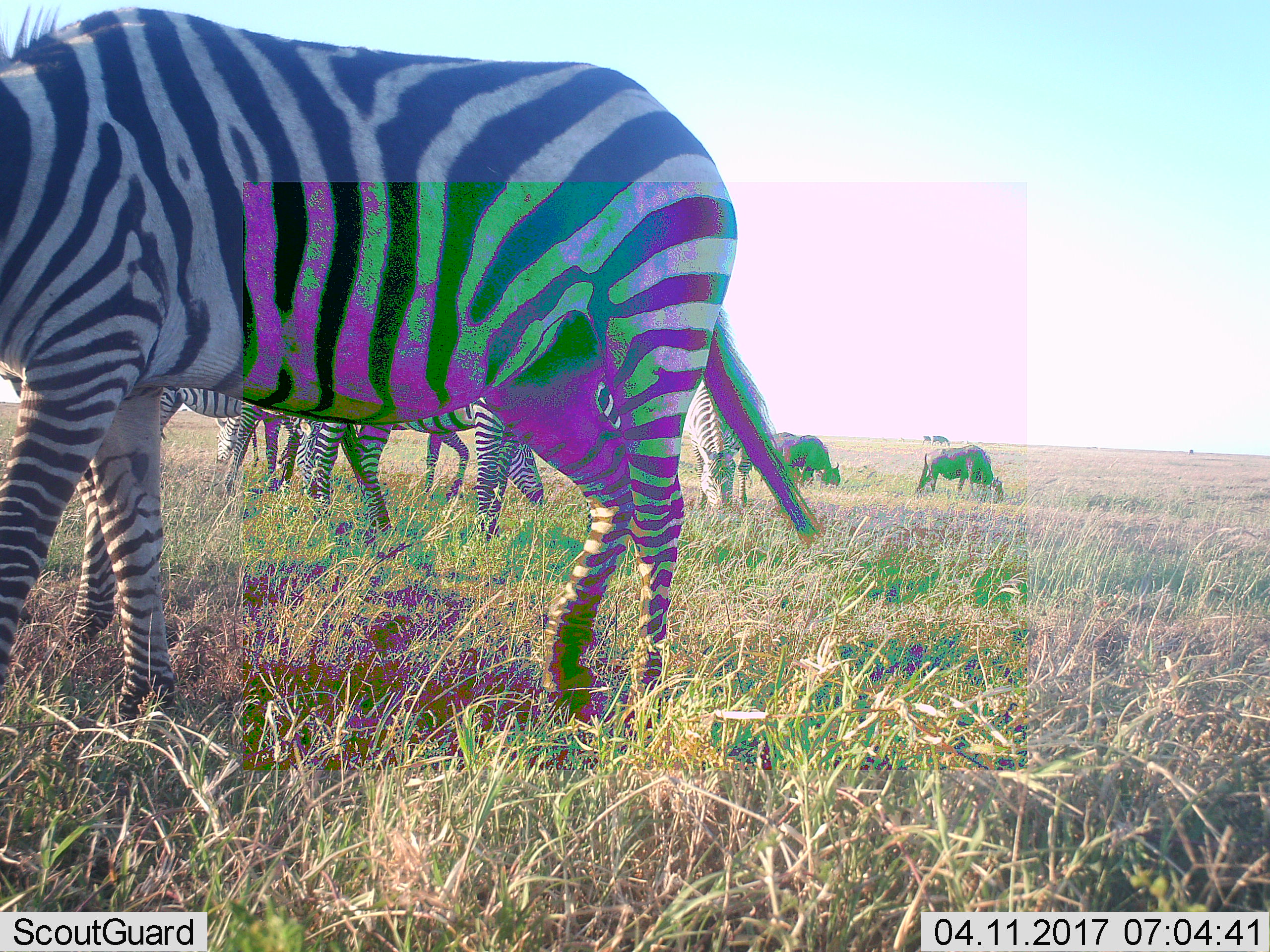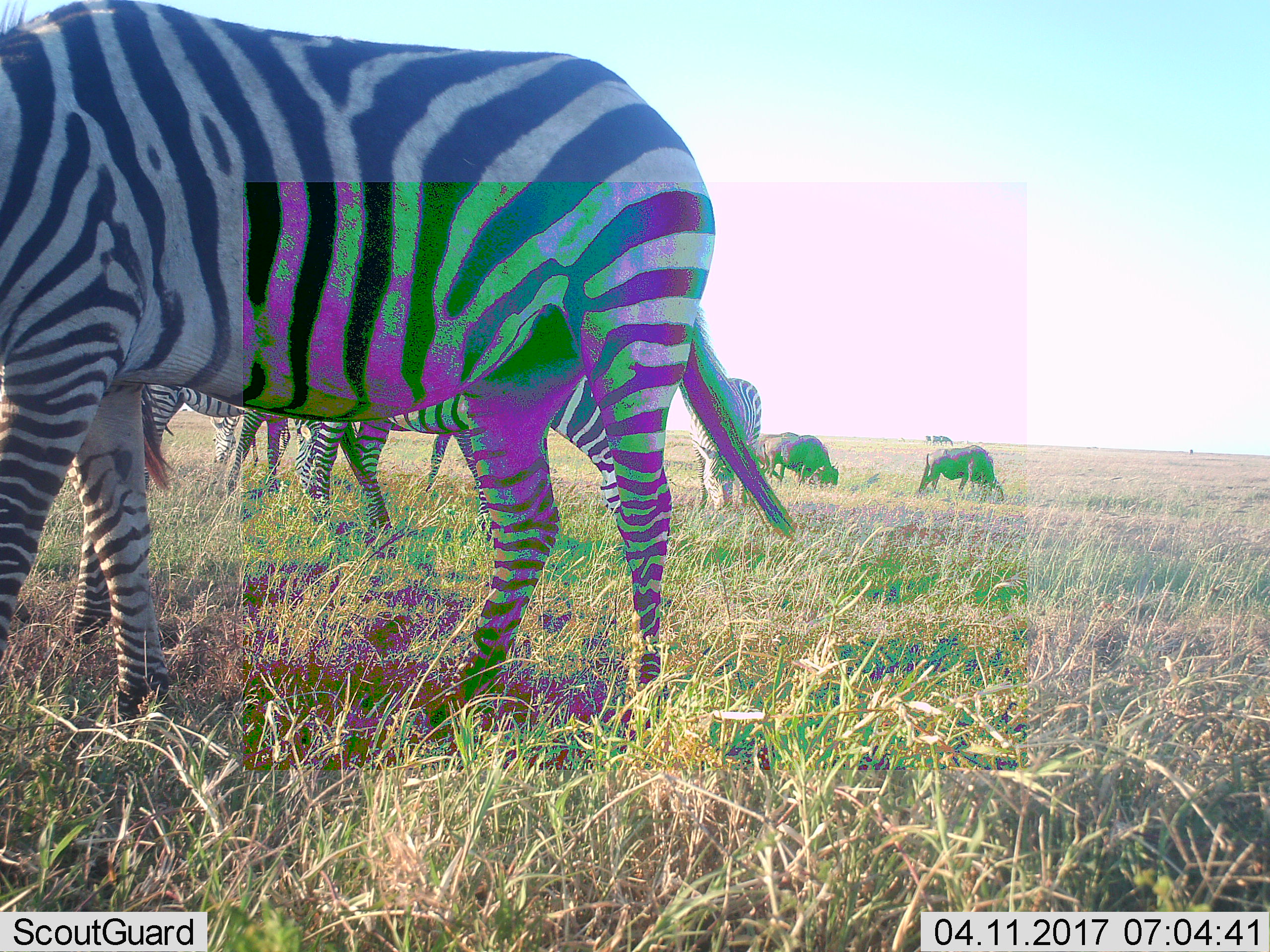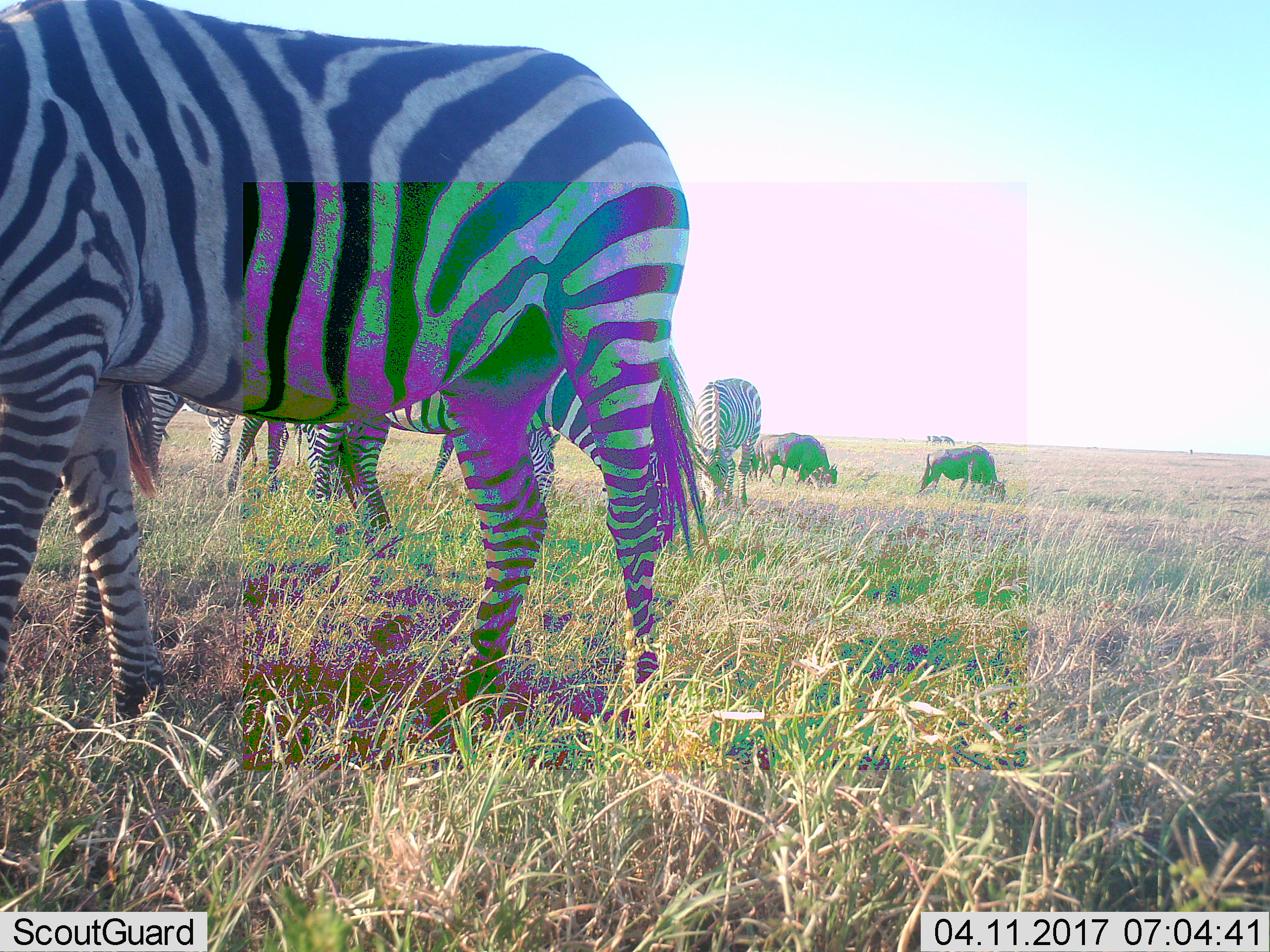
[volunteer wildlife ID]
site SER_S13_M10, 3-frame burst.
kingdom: Animalia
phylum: Chordata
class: Mammalia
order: Artiodactyla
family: Bovidae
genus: Connochaetes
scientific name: Connochaetes taurinus taurinus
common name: blue wildebeest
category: wildebeestblue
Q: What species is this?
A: Wildebeestblue (blue wildebeest) (Connochaetes taurinus taurinus).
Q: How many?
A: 5.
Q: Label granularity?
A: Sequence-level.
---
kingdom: Animalia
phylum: Chordata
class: Mammalia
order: Perissodactyla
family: Equidae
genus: Equus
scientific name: Equus quagga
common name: plains zebra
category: zebraplains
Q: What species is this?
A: Zebraplains (plains zebra) (Equus quagga).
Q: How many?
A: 8.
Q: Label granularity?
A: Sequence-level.